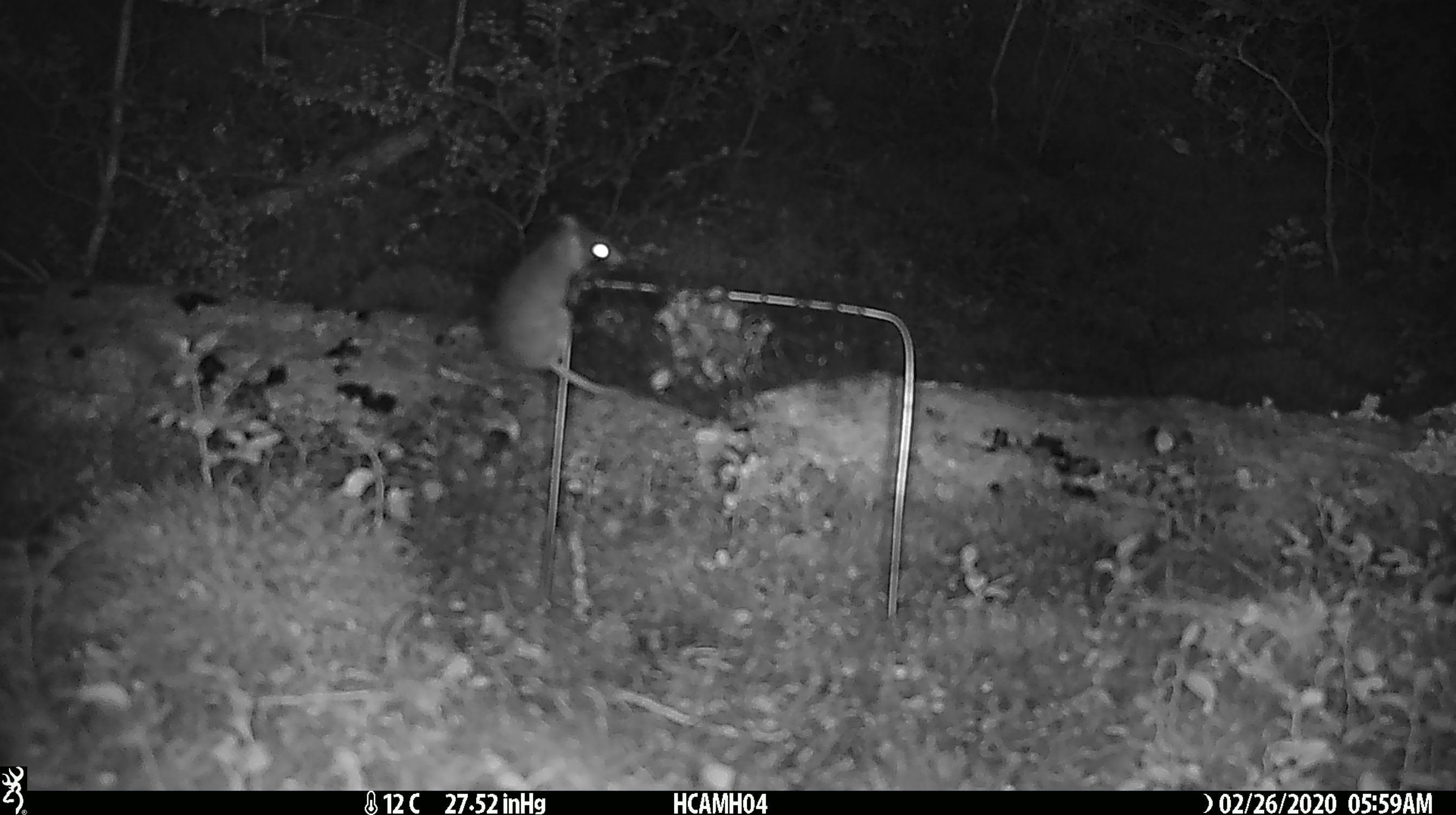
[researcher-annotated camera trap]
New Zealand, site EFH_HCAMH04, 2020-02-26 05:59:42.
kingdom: Animalia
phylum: Chordata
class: Mammalia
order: Rodentia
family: Muridae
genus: Mus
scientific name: Mus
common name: mouse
Mouse (Mus).